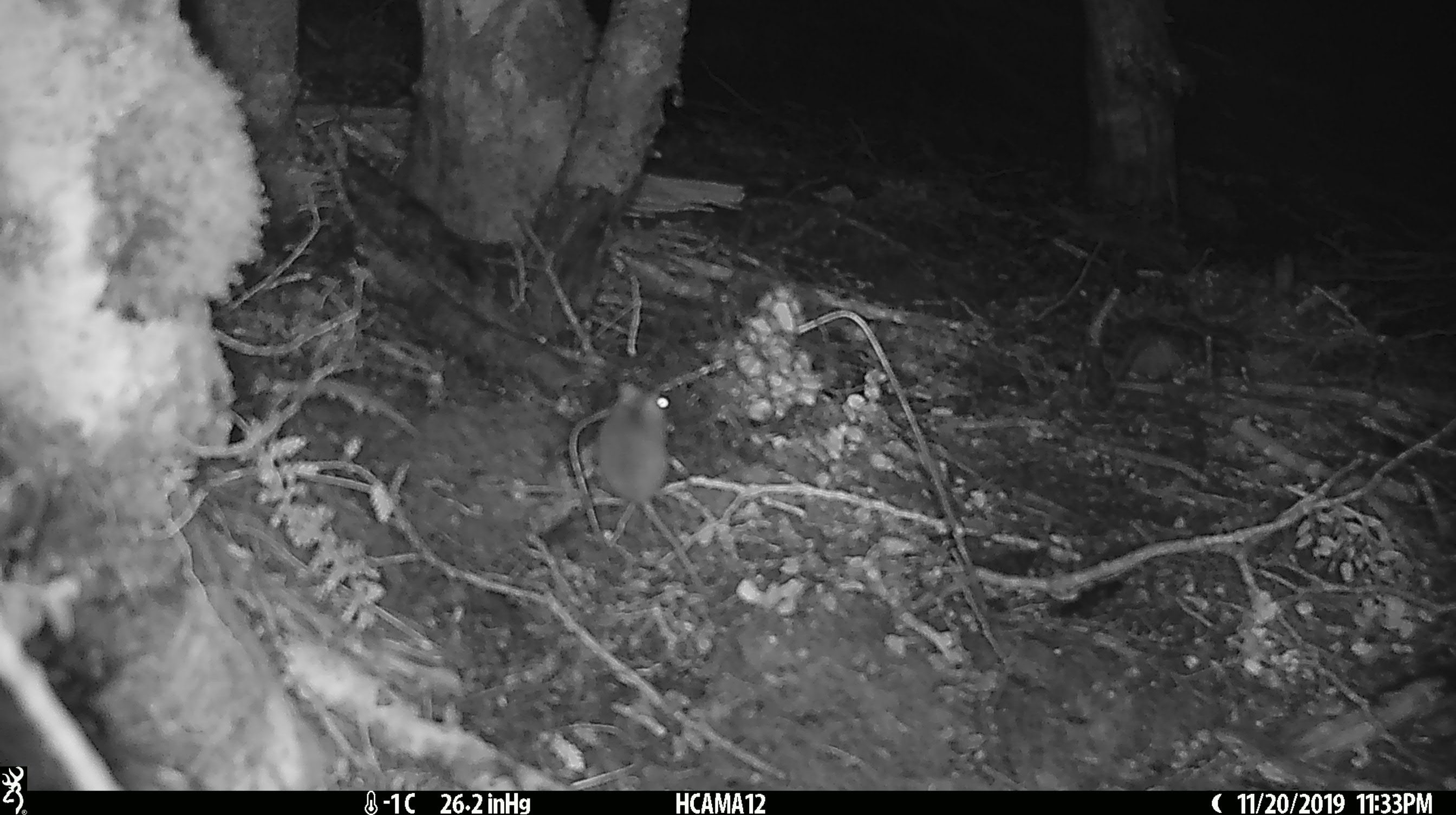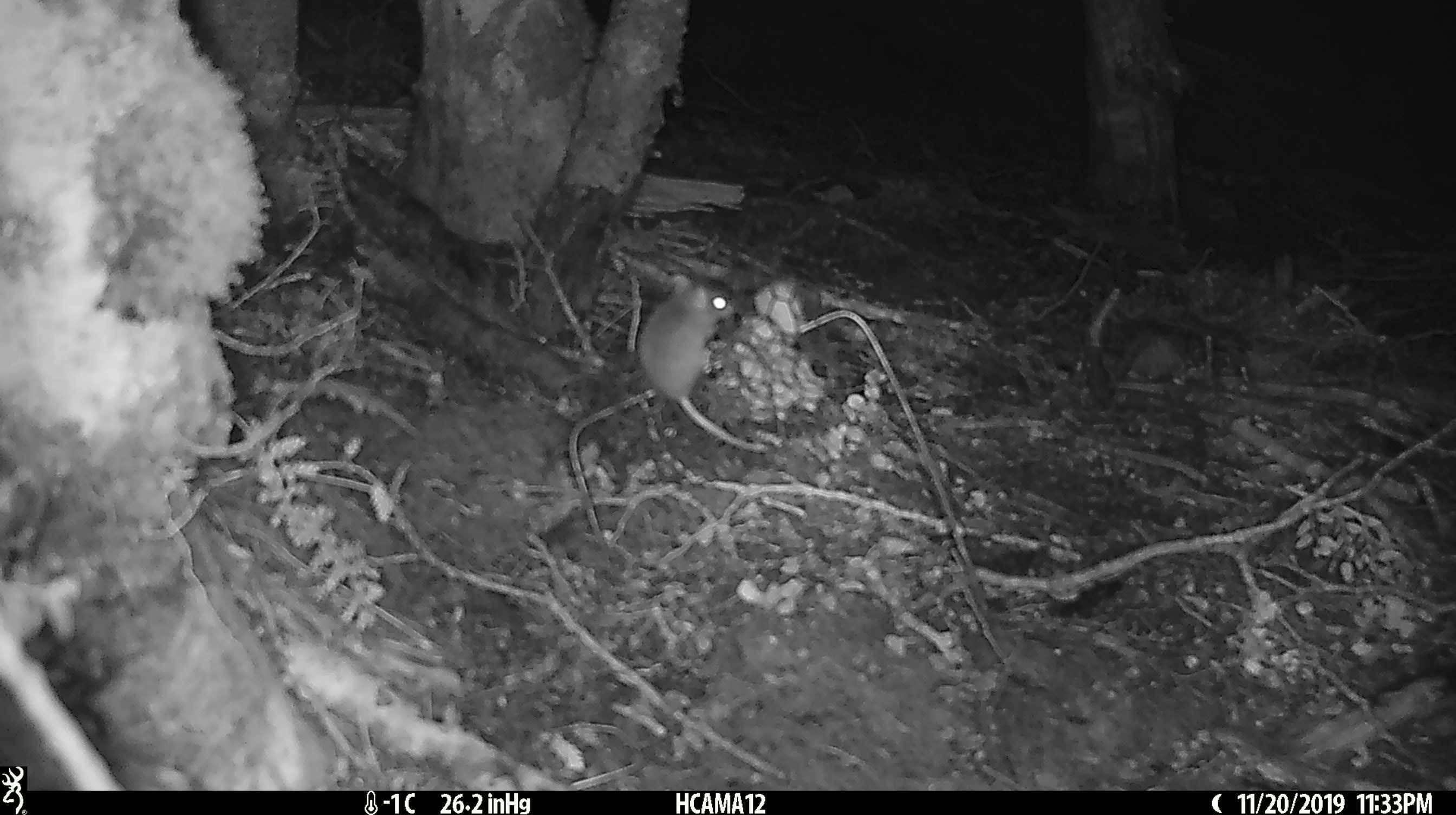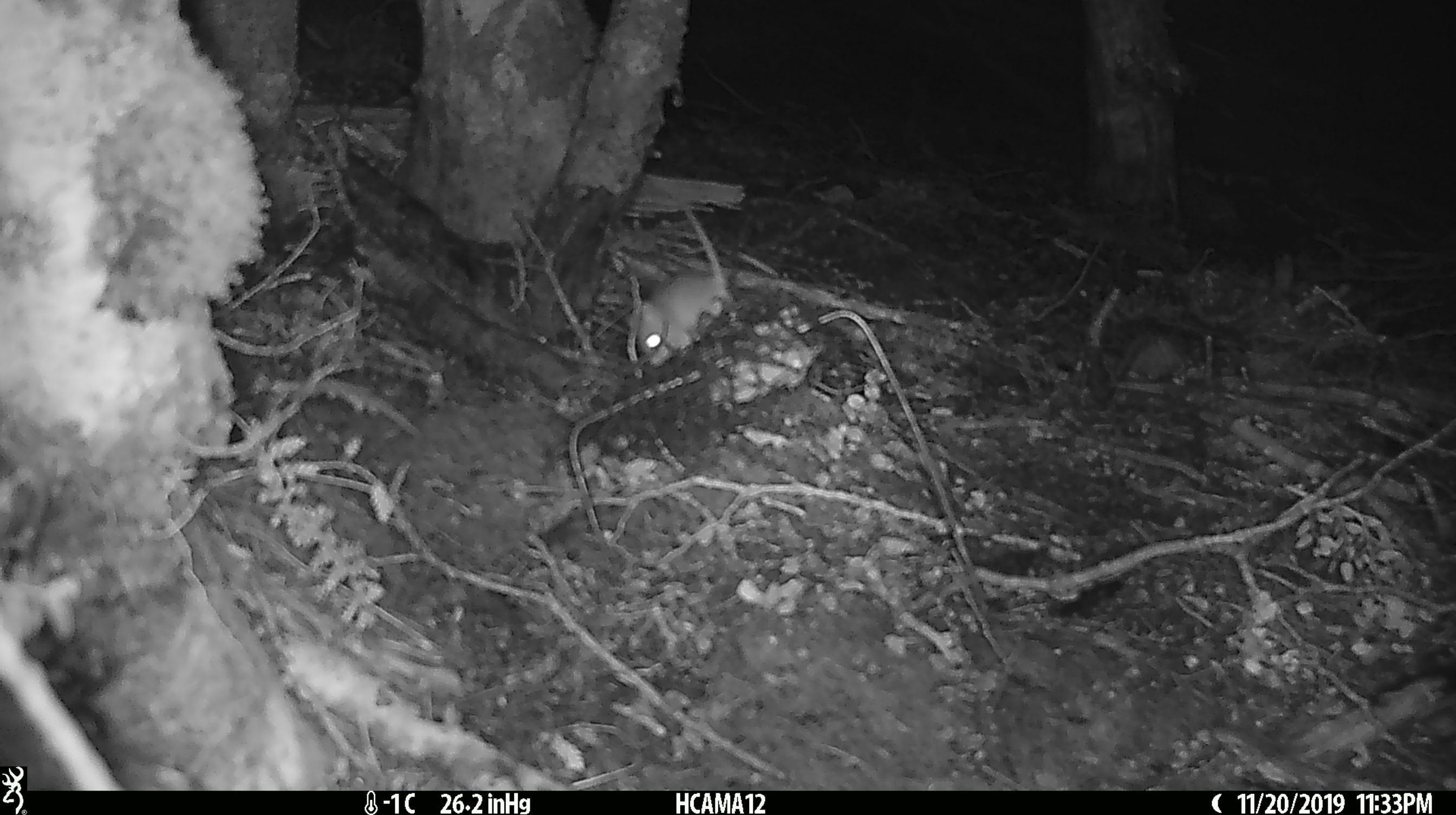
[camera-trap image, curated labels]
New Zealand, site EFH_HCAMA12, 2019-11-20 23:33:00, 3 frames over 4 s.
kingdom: Animalia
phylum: Chordata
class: Mammalia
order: Rodentia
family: Muridae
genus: Mus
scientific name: Mus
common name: mouse